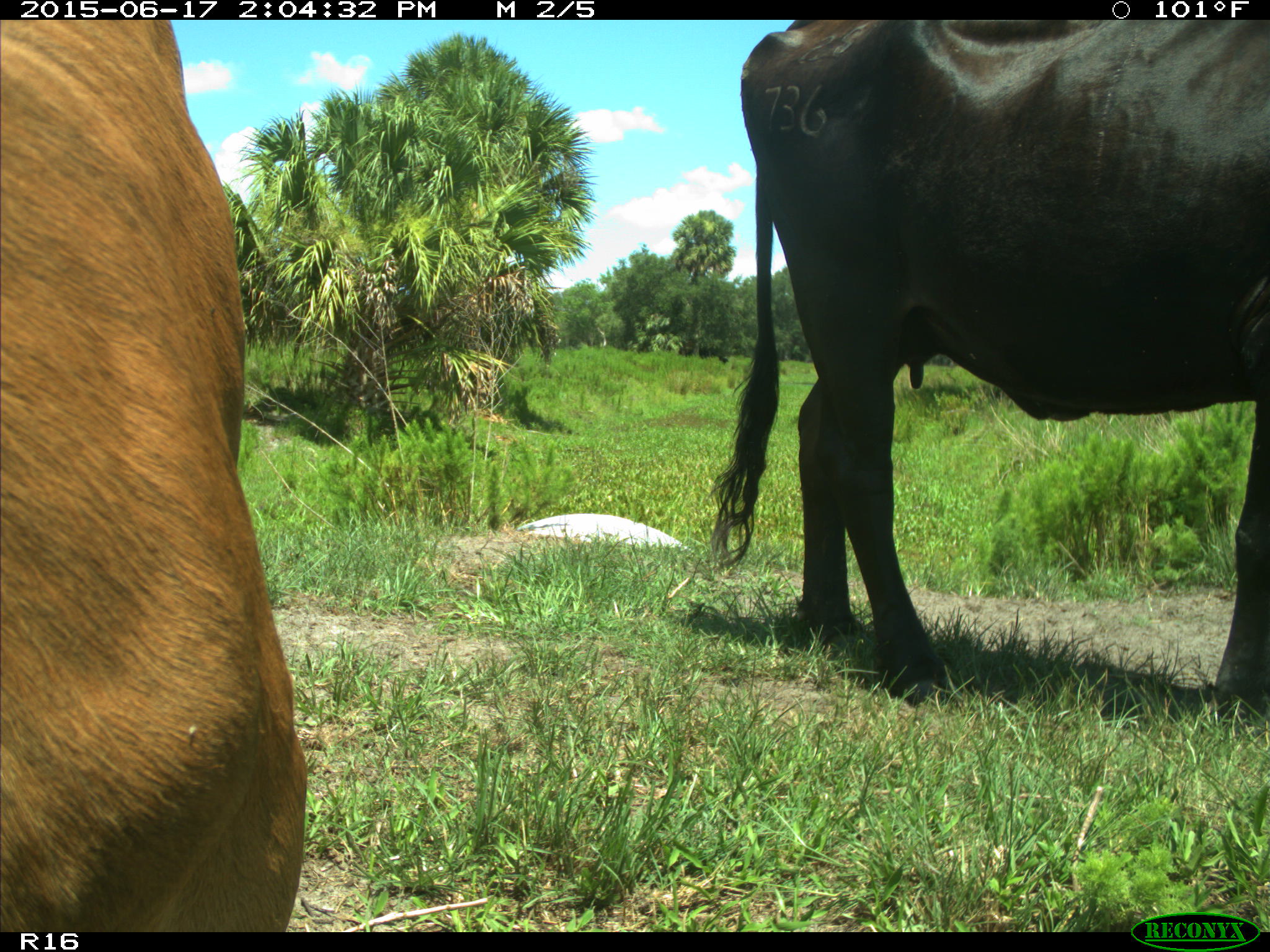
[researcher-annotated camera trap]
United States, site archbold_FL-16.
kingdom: Animalia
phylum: Chordata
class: Mammalia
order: Artiodactyla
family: Bovidae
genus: Bos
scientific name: Bos taurus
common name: domestic cow